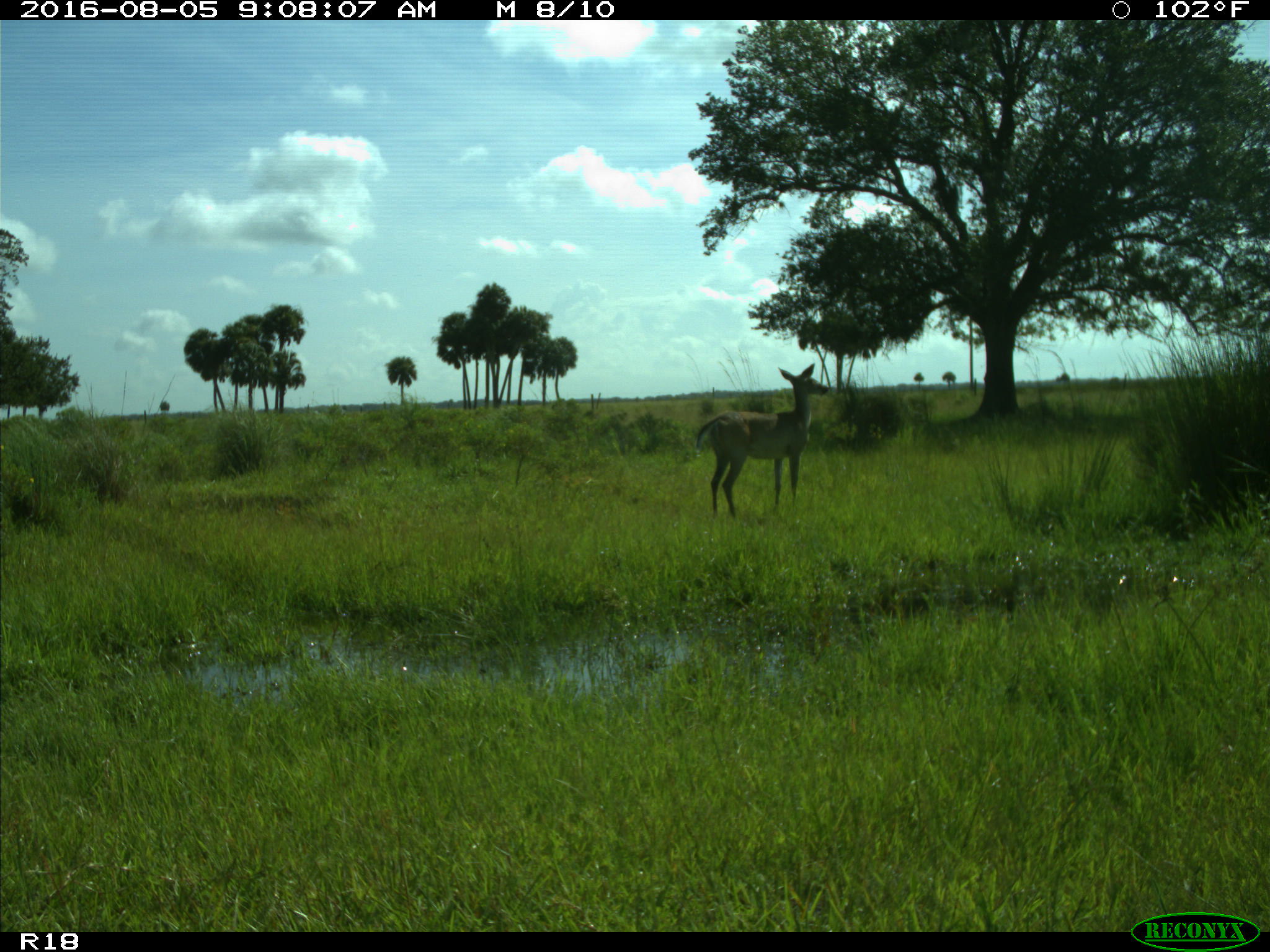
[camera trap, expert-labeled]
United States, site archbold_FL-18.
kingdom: Animalia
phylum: Chordata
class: Mammalia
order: Artiodactyla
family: Cervidae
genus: Odocoileus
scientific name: Odocoileus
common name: deer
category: unidentified deer